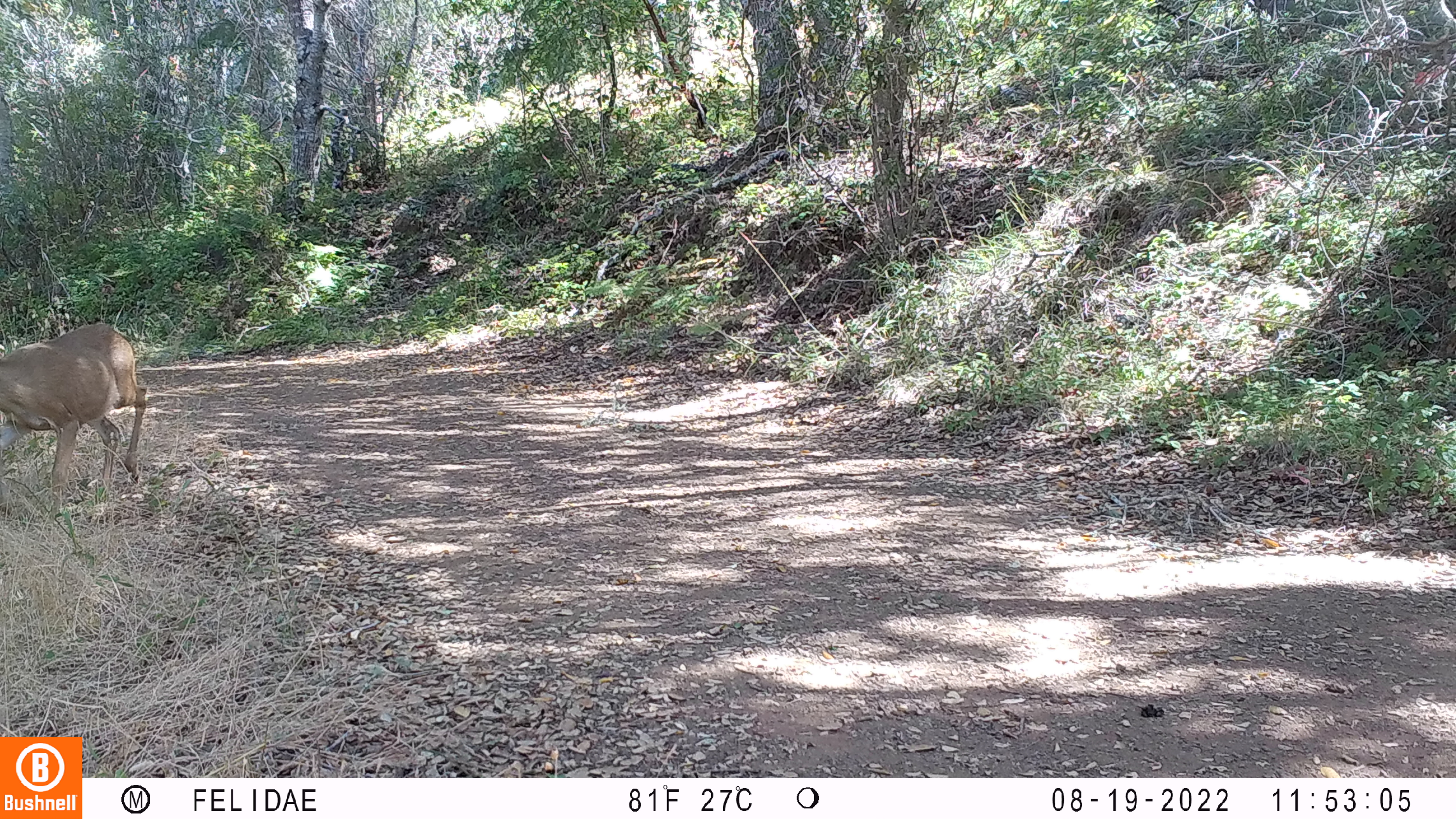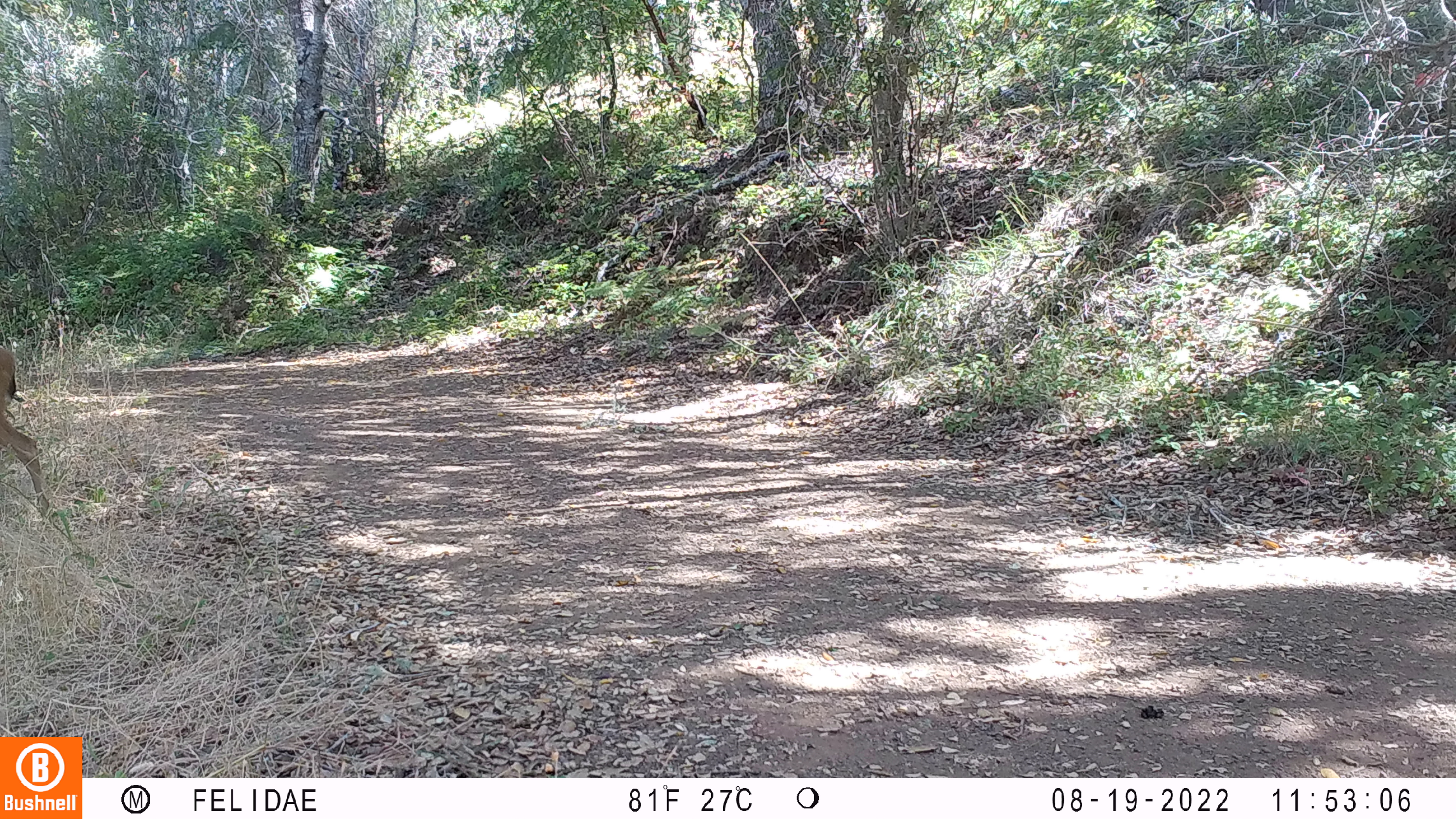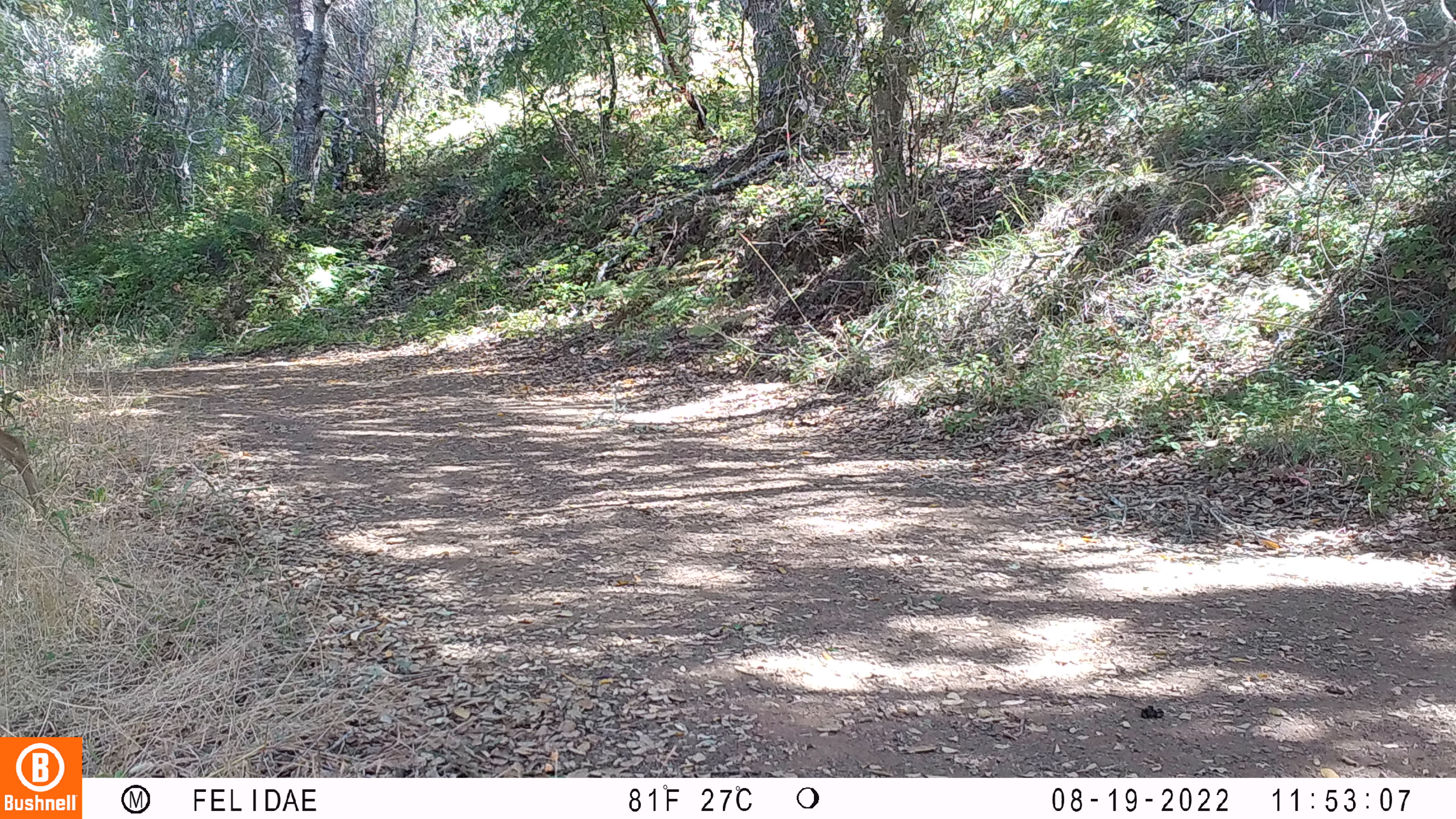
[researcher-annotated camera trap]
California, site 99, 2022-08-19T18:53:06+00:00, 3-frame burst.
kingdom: Animalia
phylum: Chordata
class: Mammalia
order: Artiodactyla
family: Cervidae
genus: Odocoileus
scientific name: Odocoileus hemionus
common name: mule deer